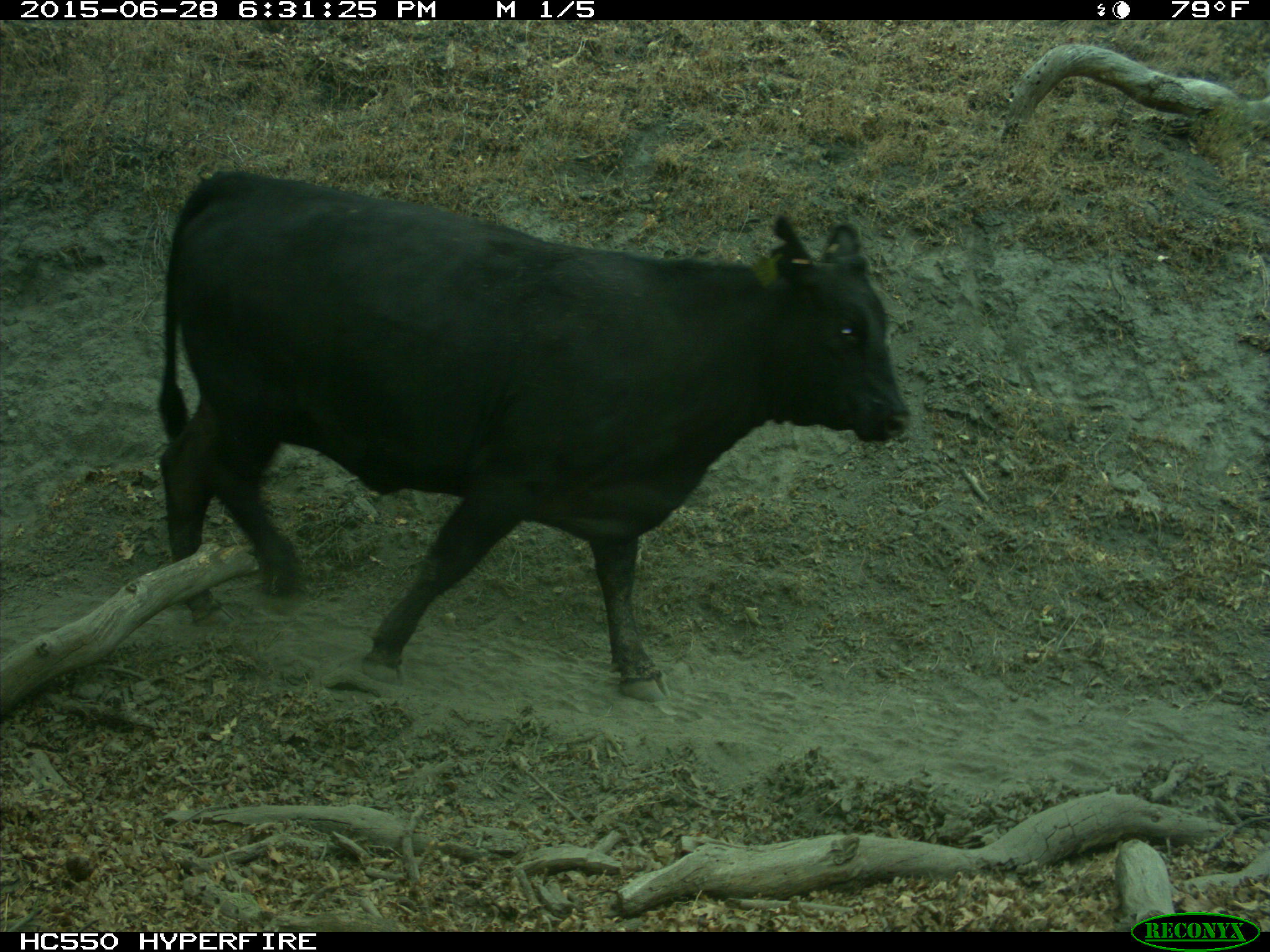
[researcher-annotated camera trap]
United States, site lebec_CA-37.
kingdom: Animalia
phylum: Chordata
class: Mammalia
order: Artiodactyla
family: Bovidae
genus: Bos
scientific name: Bos taurus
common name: domestic cow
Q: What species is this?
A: Bos taurus (domestic cow).